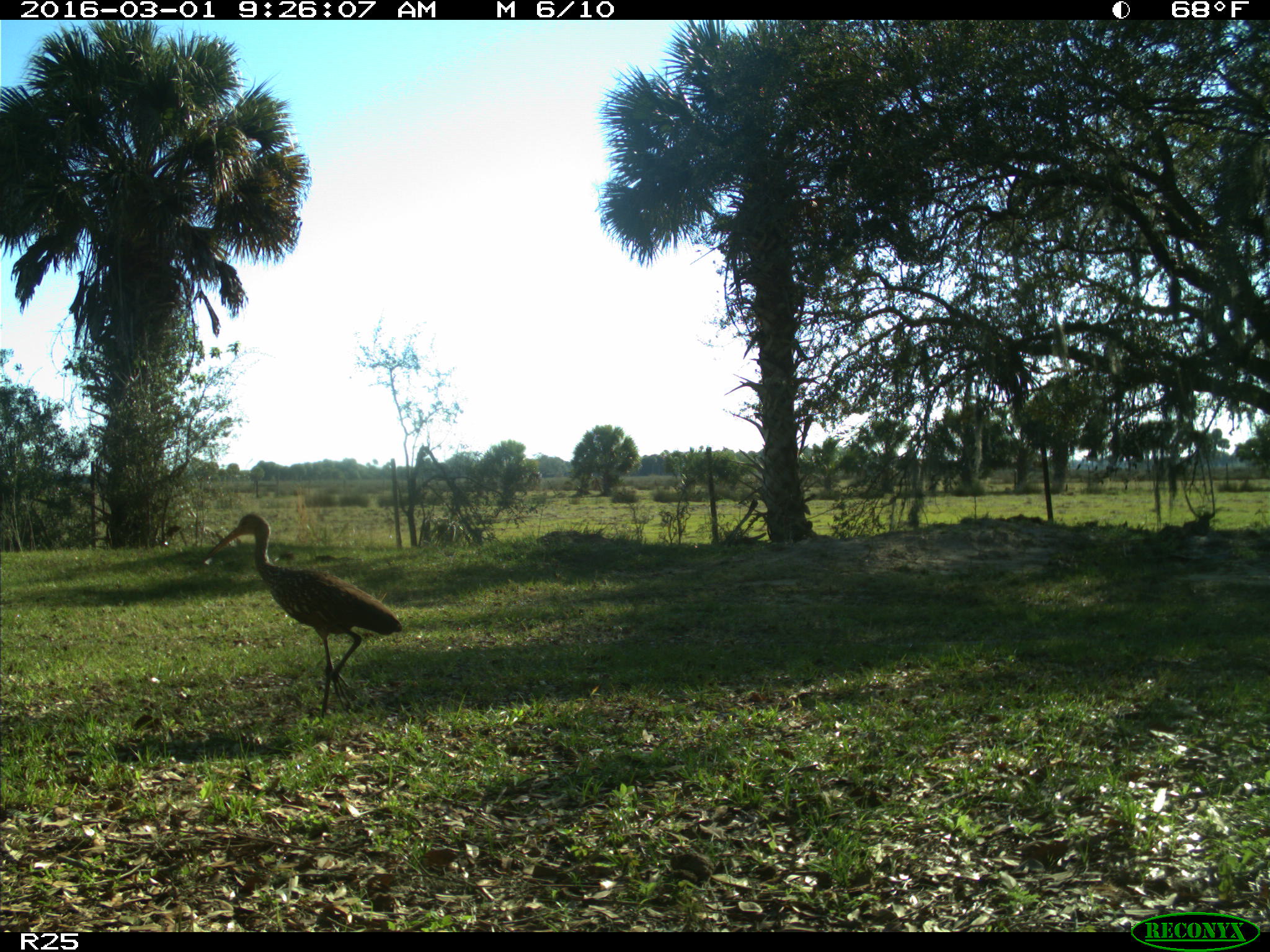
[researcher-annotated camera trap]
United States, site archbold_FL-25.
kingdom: Animalia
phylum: Chordata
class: Aves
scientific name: Aves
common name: birds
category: unidentified bird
Unidentified bird (birds) (Aves).